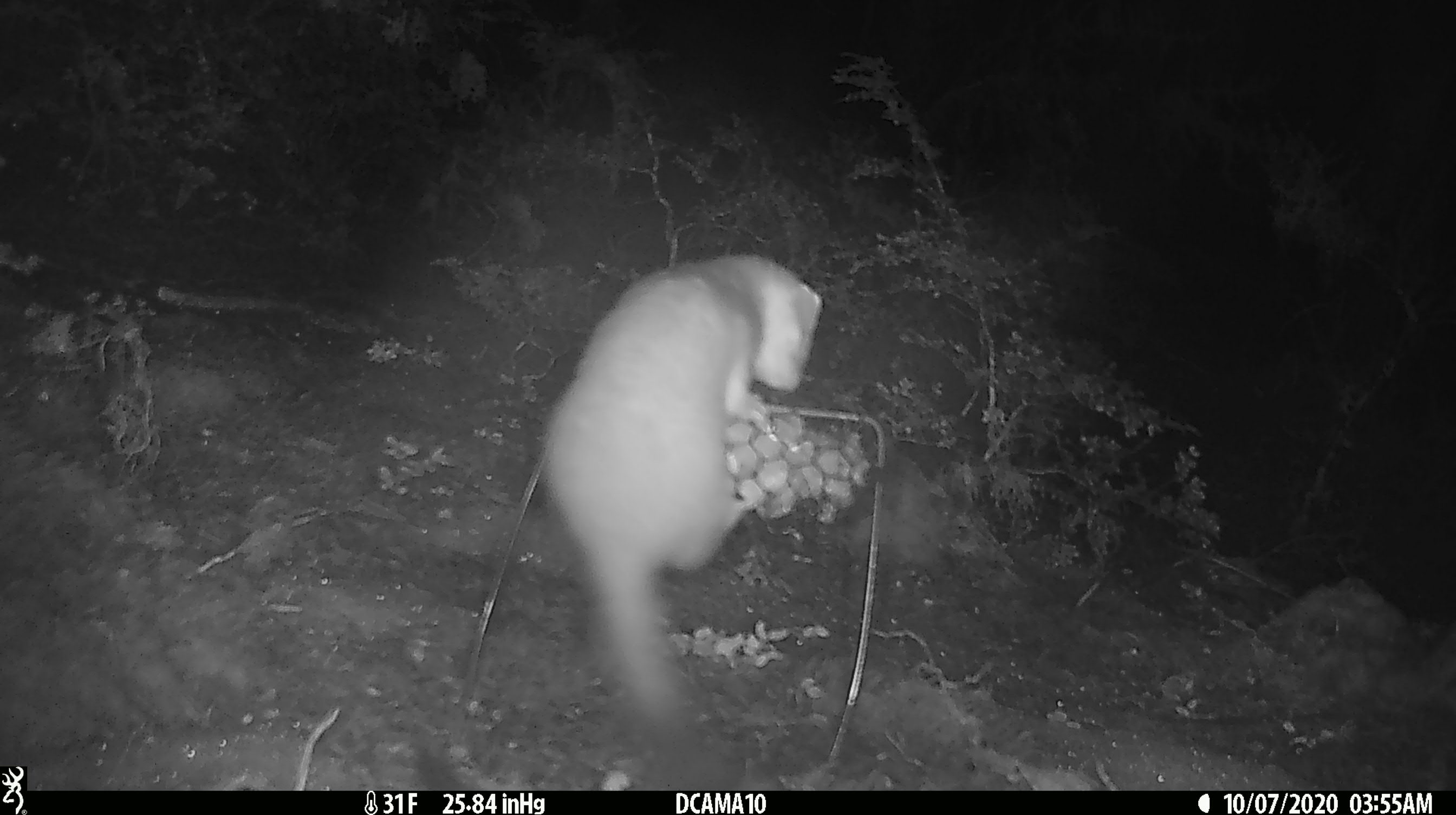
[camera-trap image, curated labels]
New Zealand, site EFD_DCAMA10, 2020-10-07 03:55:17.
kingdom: Animalia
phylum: Chordata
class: Mammalia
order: Carnivora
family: Mustelidae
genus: Mustela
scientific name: Mustela erminea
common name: stoat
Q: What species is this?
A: Stoat (Mustela erminea).